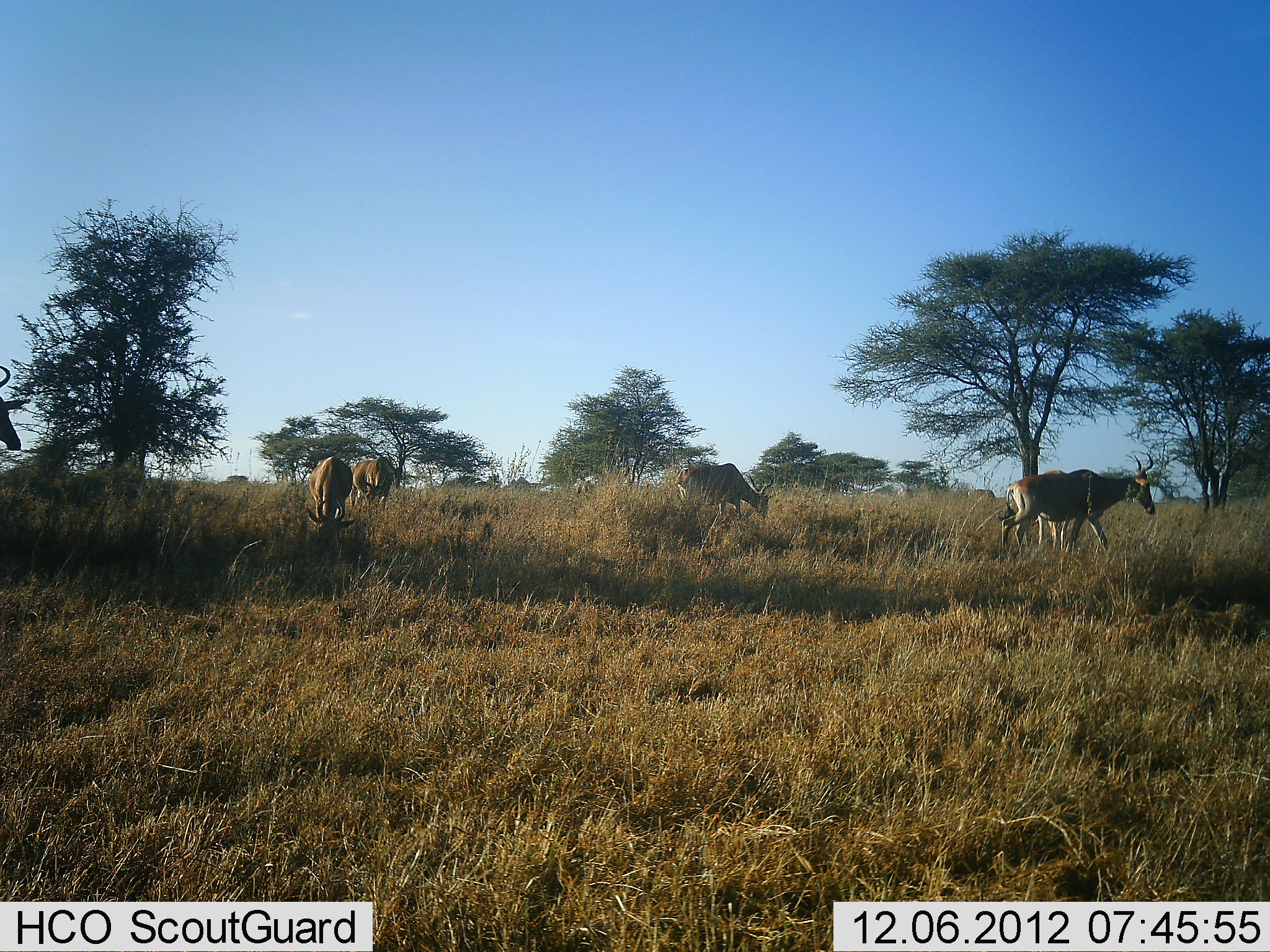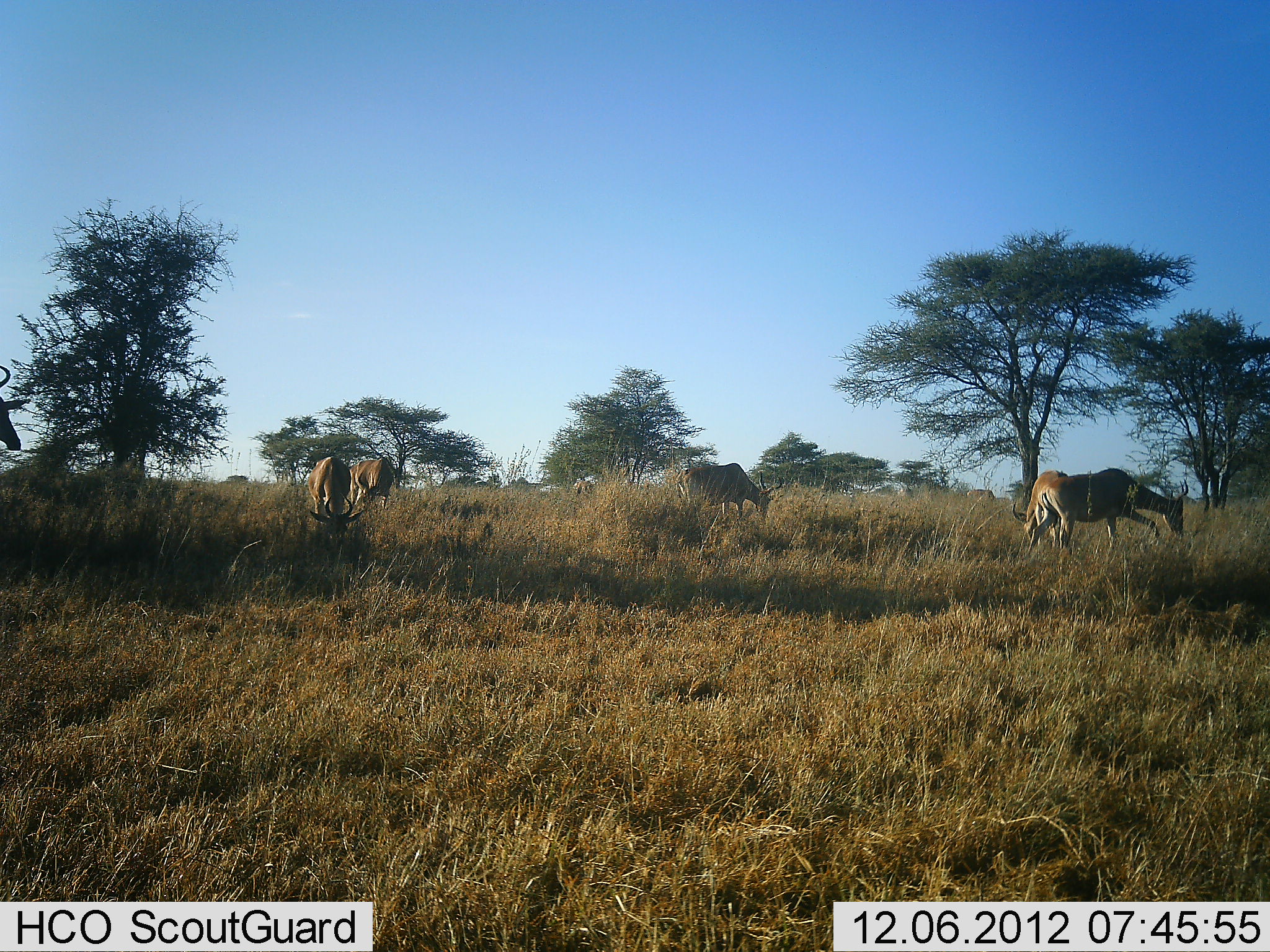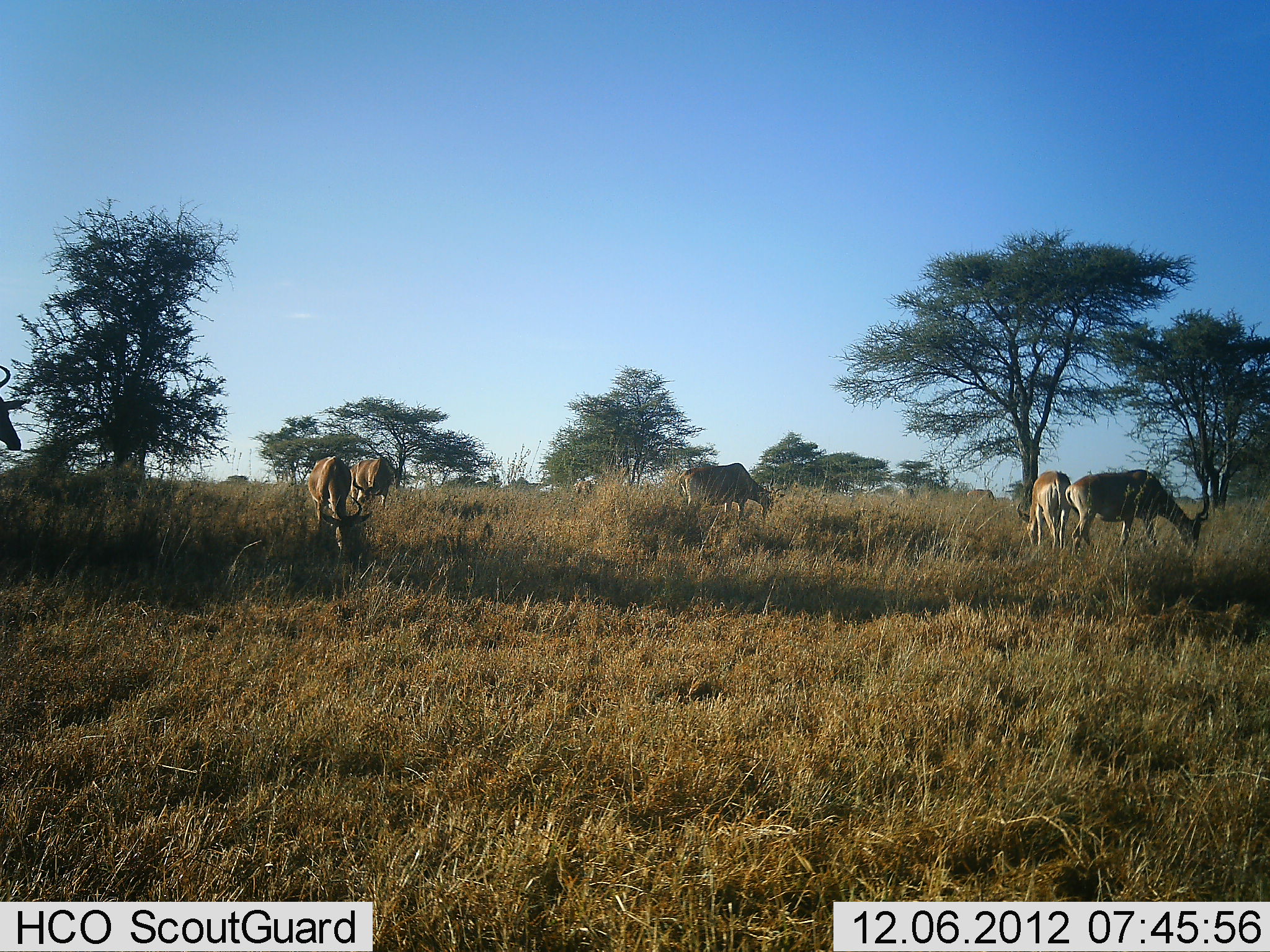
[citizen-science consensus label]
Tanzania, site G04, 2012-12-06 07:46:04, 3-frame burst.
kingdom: Animalia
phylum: Chordata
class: Mammalia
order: Artiodactyla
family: Bovidae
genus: Alcelaphus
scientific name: Alcelaphus buselaphus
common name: hartebeest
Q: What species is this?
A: Hartebeest (Alcelaphus buselaphus).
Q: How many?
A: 6.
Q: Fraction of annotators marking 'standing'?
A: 47%.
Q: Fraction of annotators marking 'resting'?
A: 0%.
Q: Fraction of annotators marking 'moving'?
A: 18%.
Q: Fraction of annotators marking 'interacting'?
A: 0%.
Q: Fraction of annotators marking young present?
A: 0%.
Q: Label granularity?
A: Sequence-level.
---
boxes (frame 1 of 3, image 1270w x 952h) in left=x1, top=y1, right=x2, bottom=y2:
animal: left=1001, top=452, right=1157, bottom=560; left=673, top=463, right=775, bottom=524; left=998, top=469, right=1070, bottom=555; left=305, top=455, right=356, bottom=546; left=0, top=363, right=29, bottom=453; left=352, top=456, right=394, bottom=512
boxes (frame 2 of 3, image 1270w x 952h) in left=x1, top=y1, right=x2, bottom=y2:
animal: left=1023, top=464, right=1189, bottom=560; left=673, top=463, right=784, bottom=524; left=1003, top=470, right=1070, bottom=562; left=305, top=455, right=362, bottom=547; left=0, top=364, right=29, bottom=452; left=352, top=456, right=394, bottom=512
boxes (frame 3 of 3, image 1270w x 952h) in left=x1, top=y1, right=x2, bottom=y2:
animal: left=1066, top=467, right=1215, bottom=563; left=305, top=455, right=376, bottom=560; left=673, top=463, right=788, bottom=524; left=1014, top=471, right=1070, bottom=555; left=0, top=363, right=29, bottom=451; left=350, top=456, right=394, bottom=512